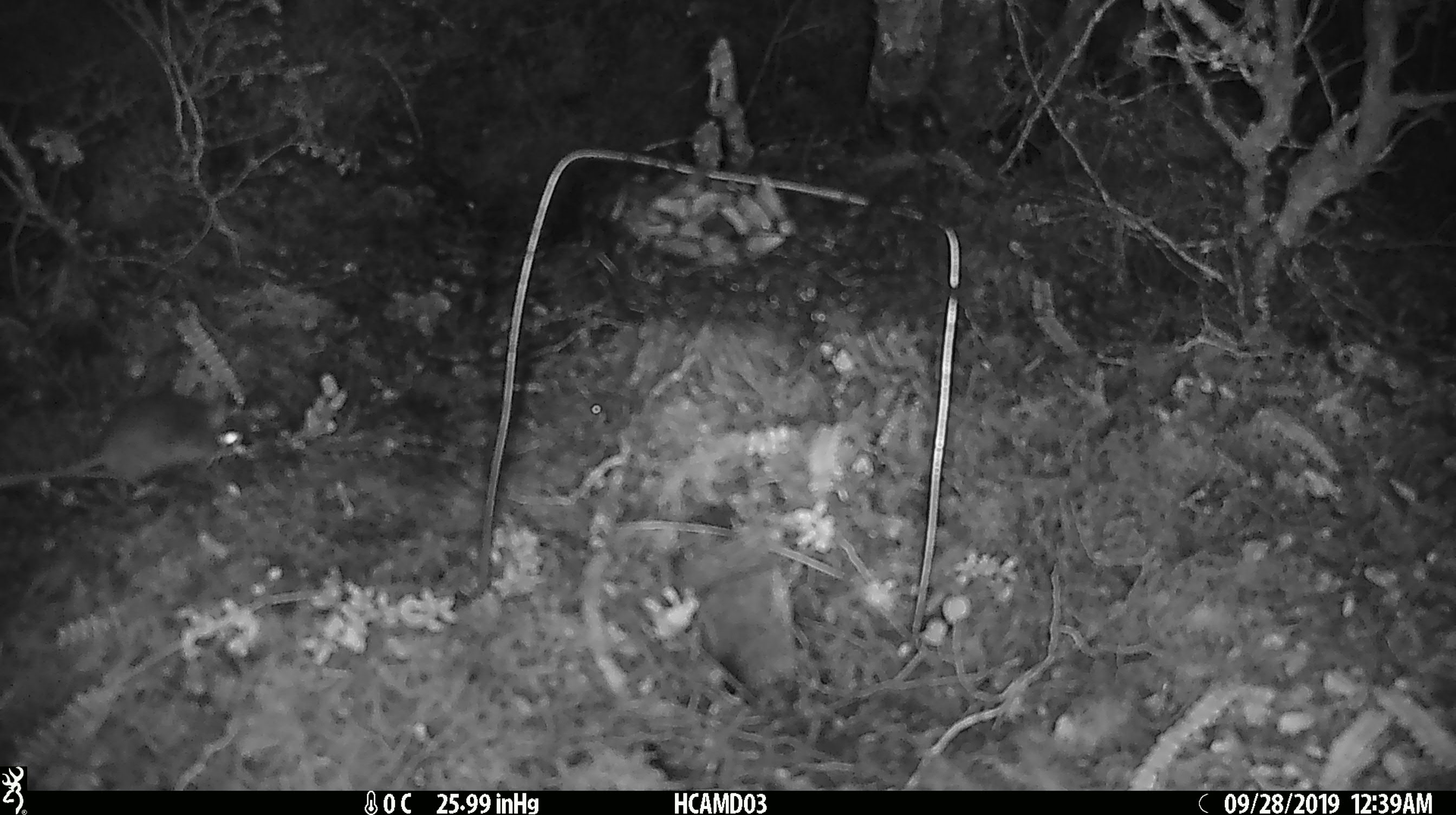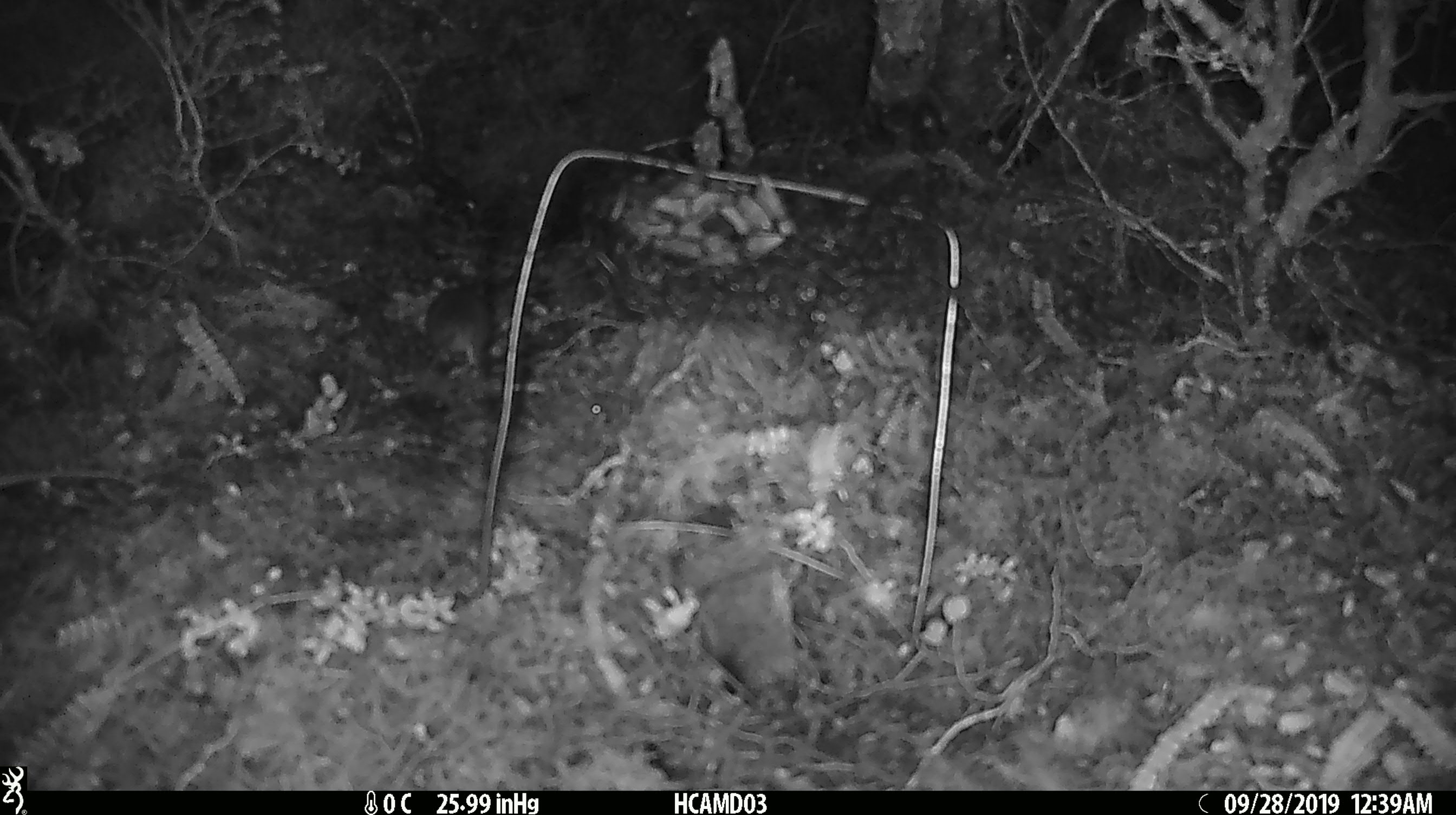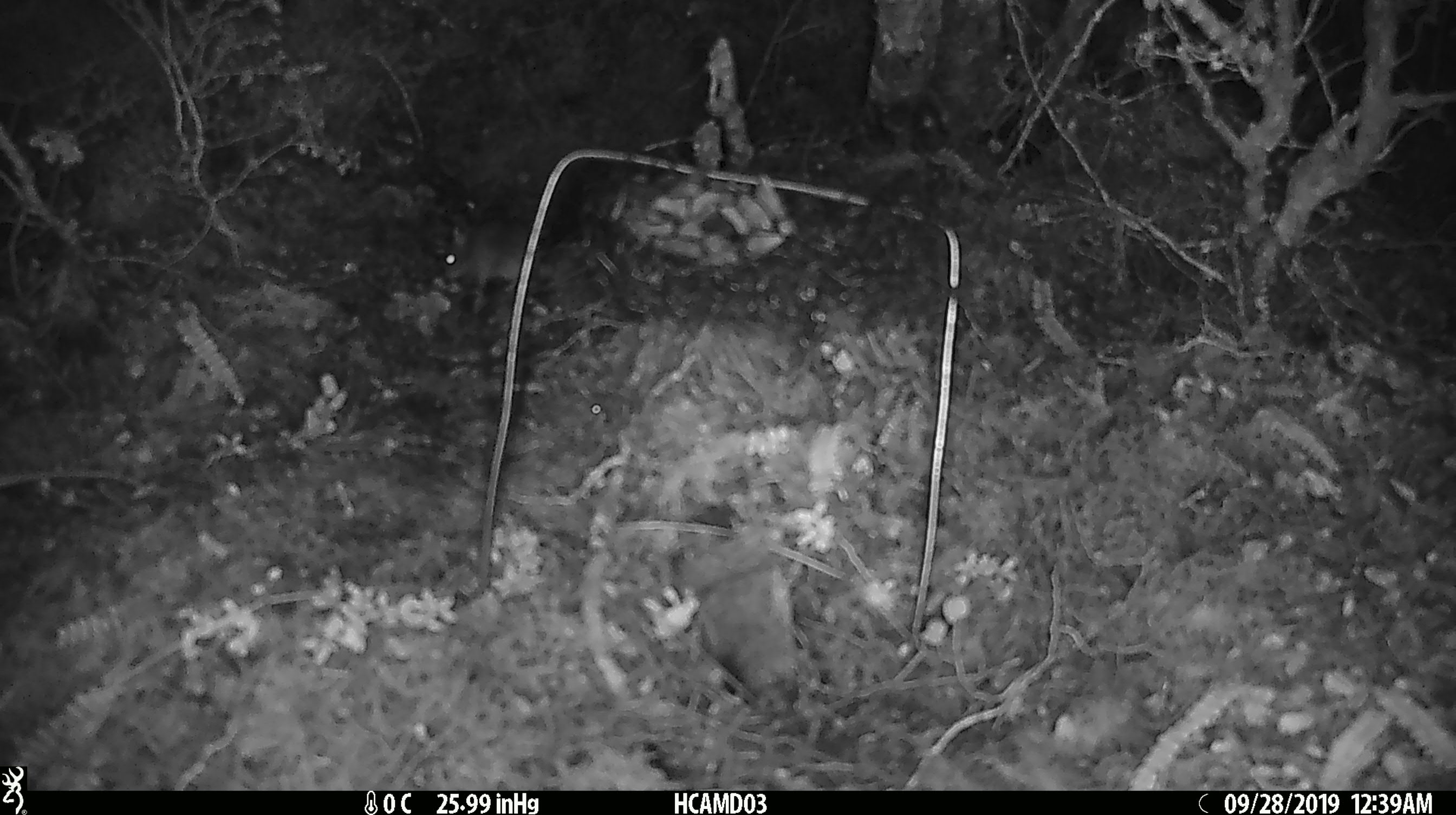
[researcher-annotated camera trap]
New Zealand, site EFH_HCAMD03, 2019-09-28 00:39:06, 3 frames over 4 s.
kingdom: Animalia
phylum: Chordata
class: Mammalia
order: Rodentia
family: Muridae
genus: Mus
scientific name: Mus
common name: mouse